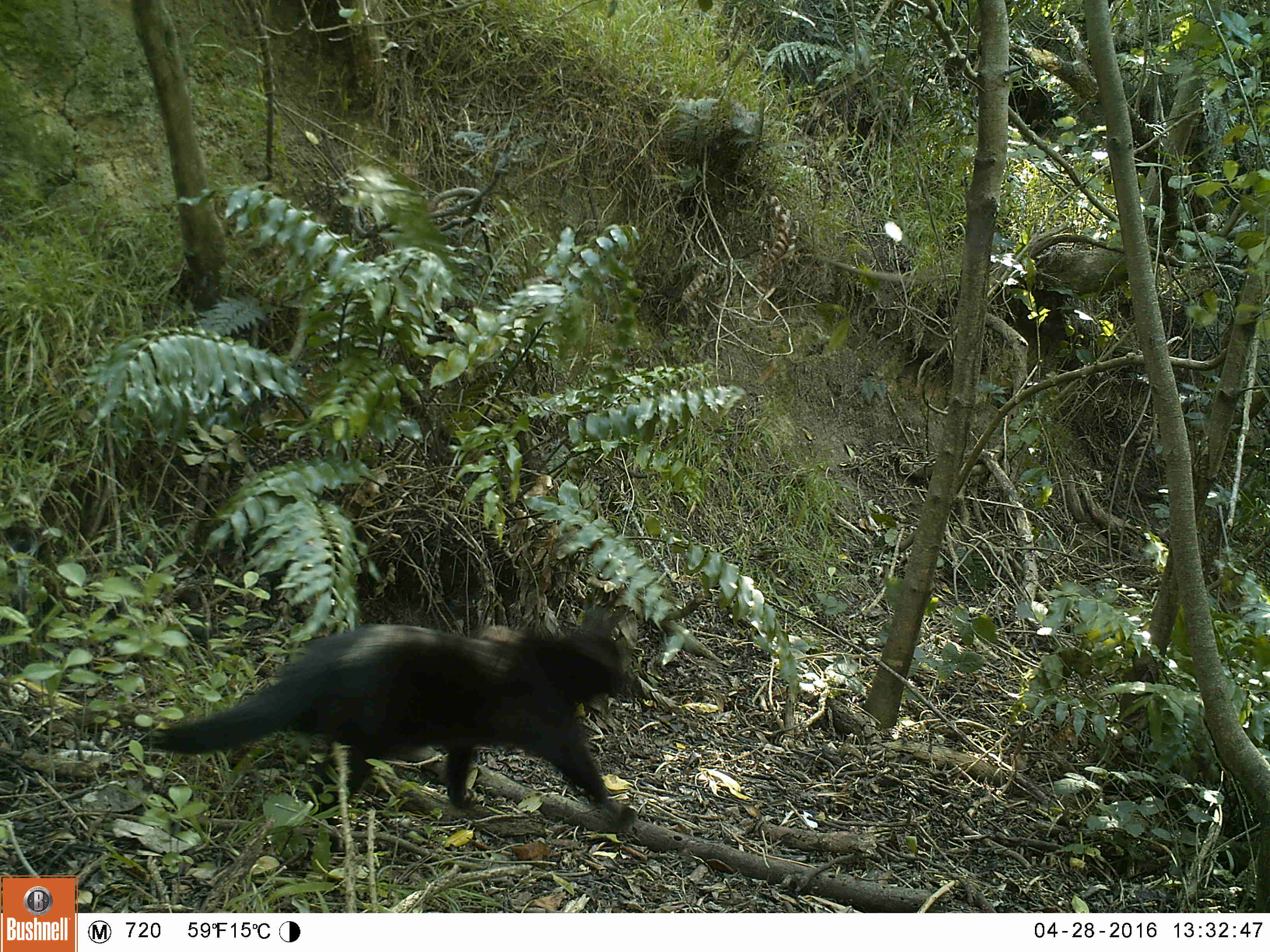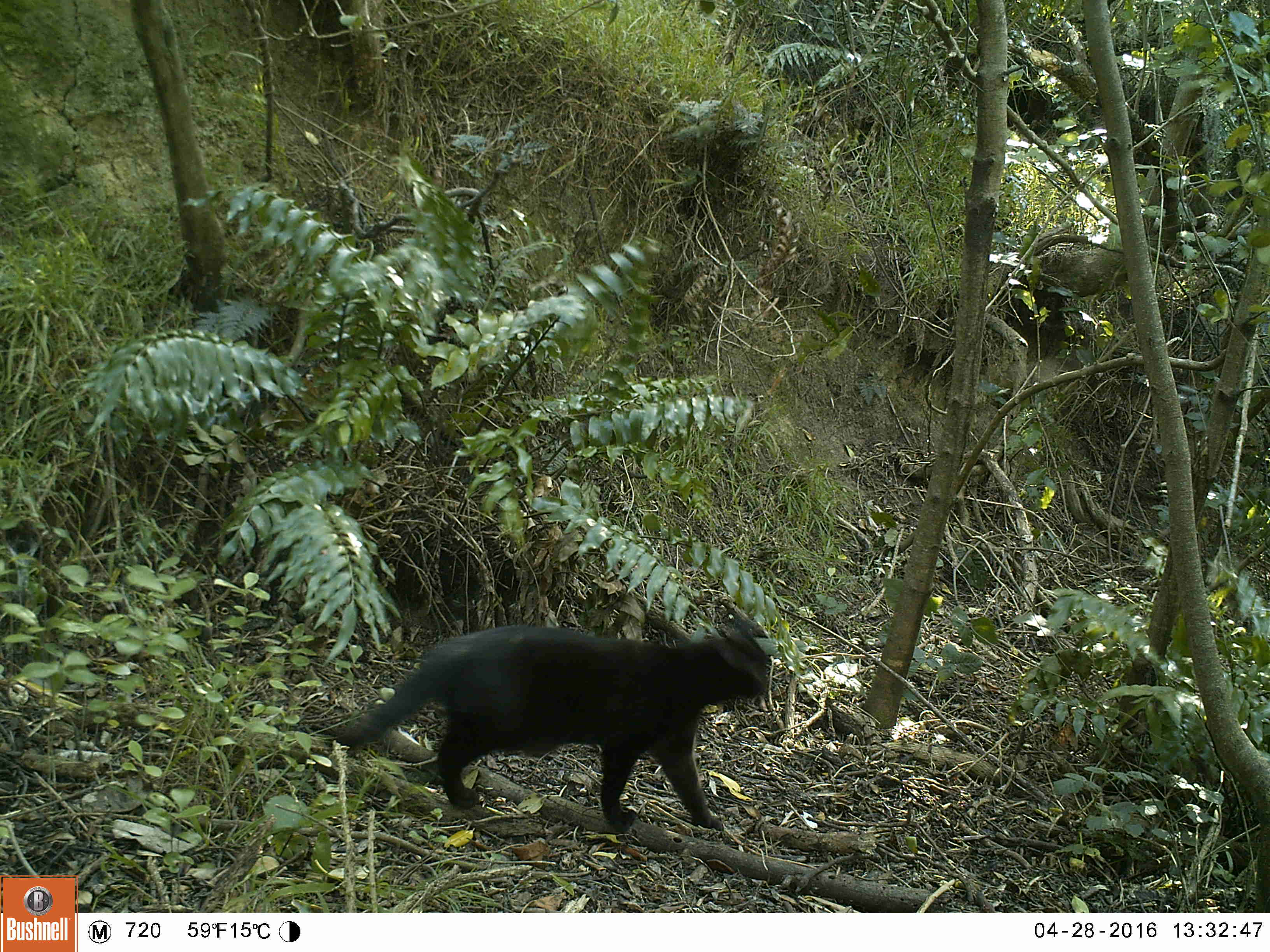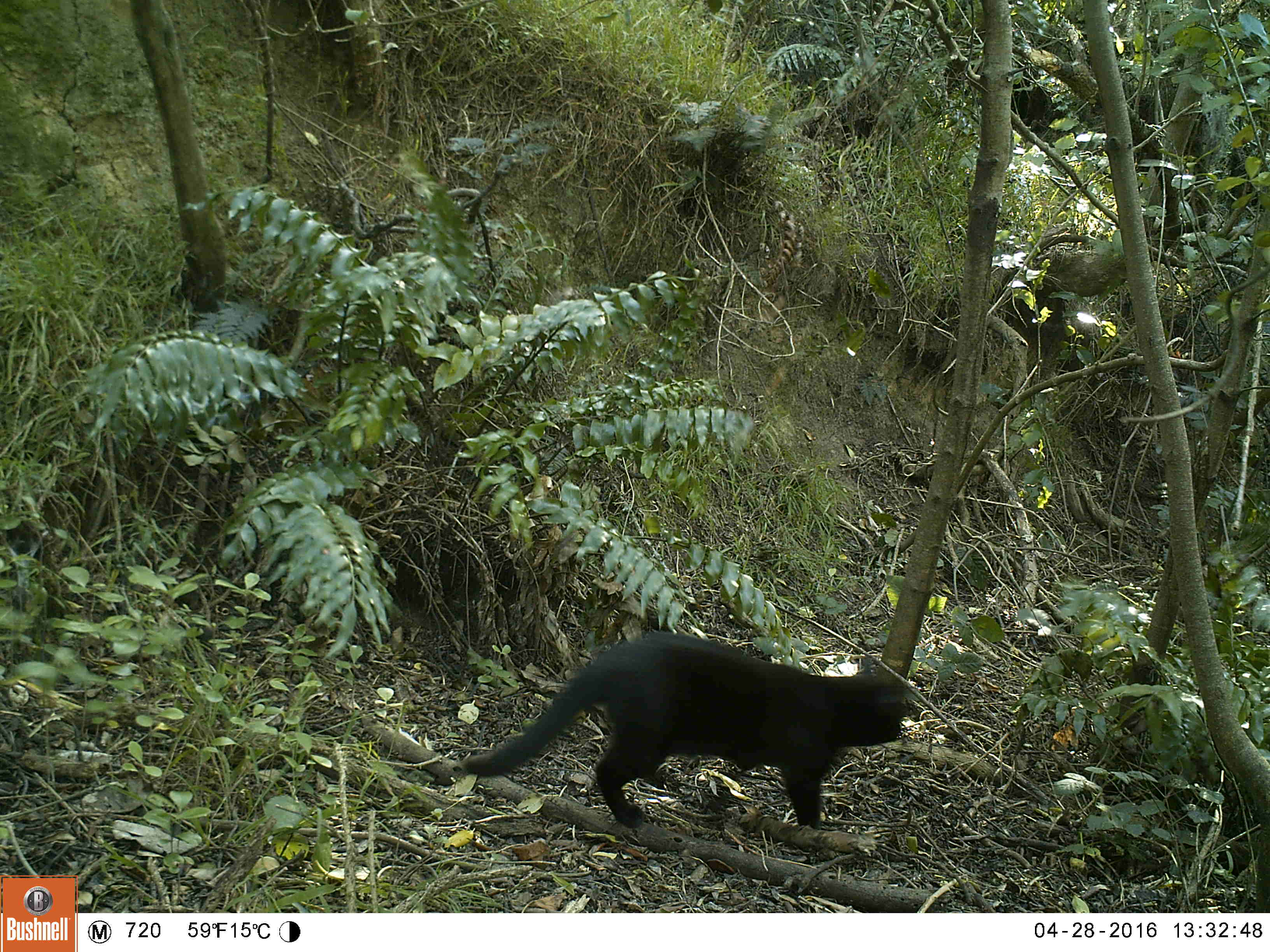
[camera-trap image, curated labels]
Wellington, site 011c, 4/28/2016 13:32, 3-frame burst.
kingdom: Animalia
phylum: Chordata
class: Mammalia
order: Carnivora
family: Felidae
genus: Felis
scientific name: Felis catus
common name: cat